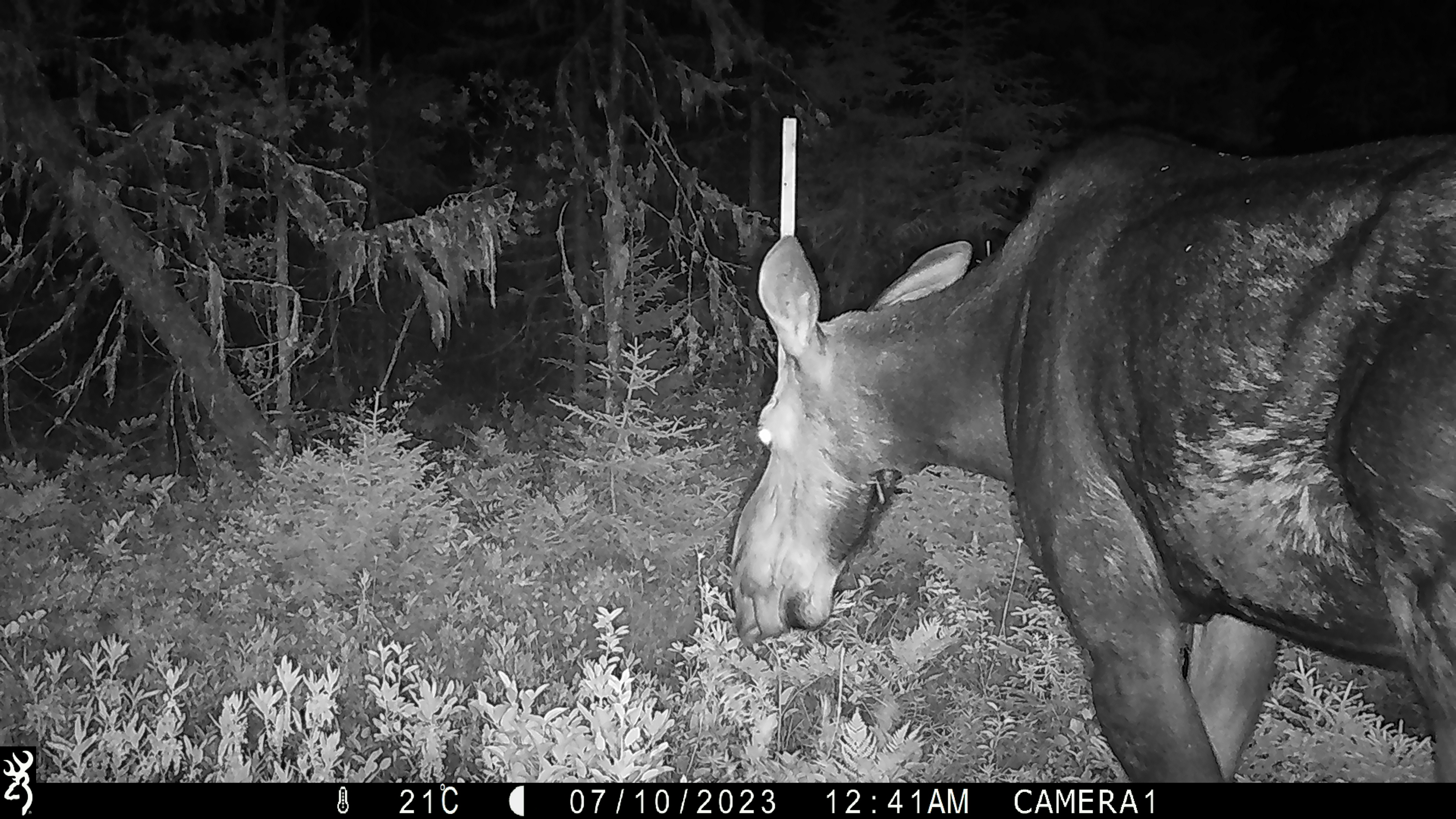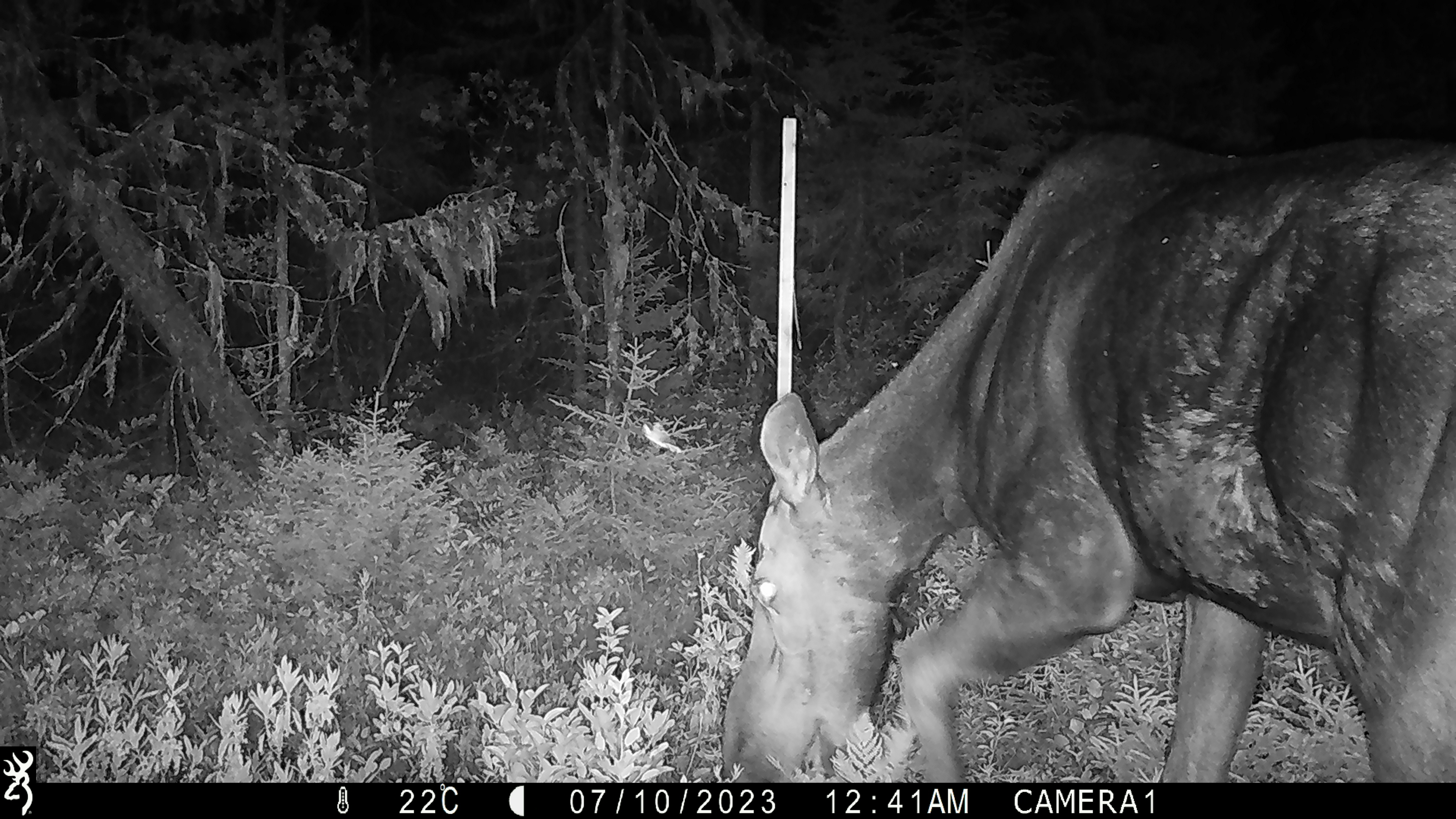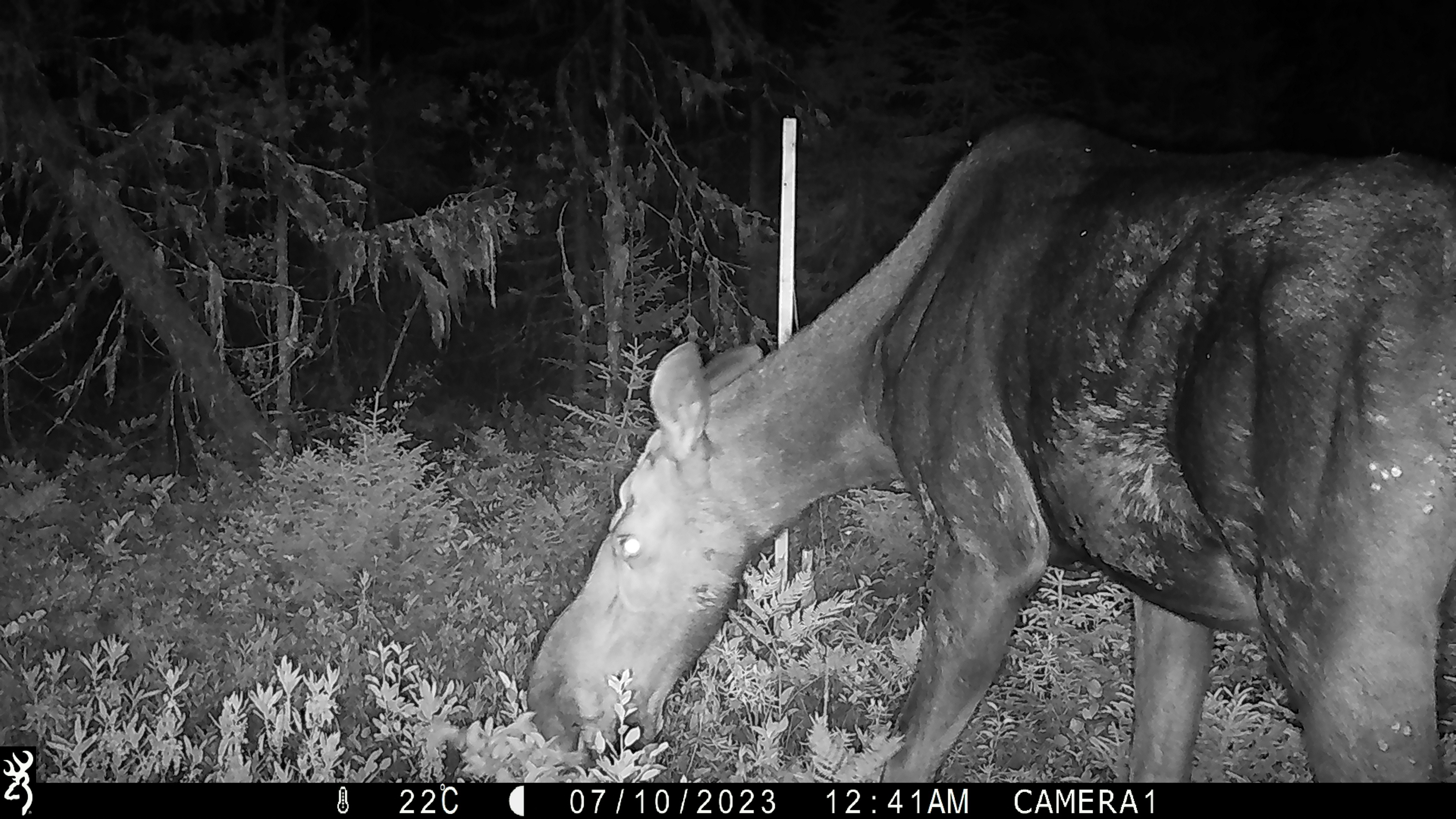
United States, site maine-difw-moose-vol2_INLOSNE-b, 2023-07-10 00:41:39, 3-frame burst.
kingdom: Animalia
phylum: Chordata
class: Mammalia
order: Artiodactyla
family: Cervidae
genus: Alces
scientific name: Alces alces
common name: moose